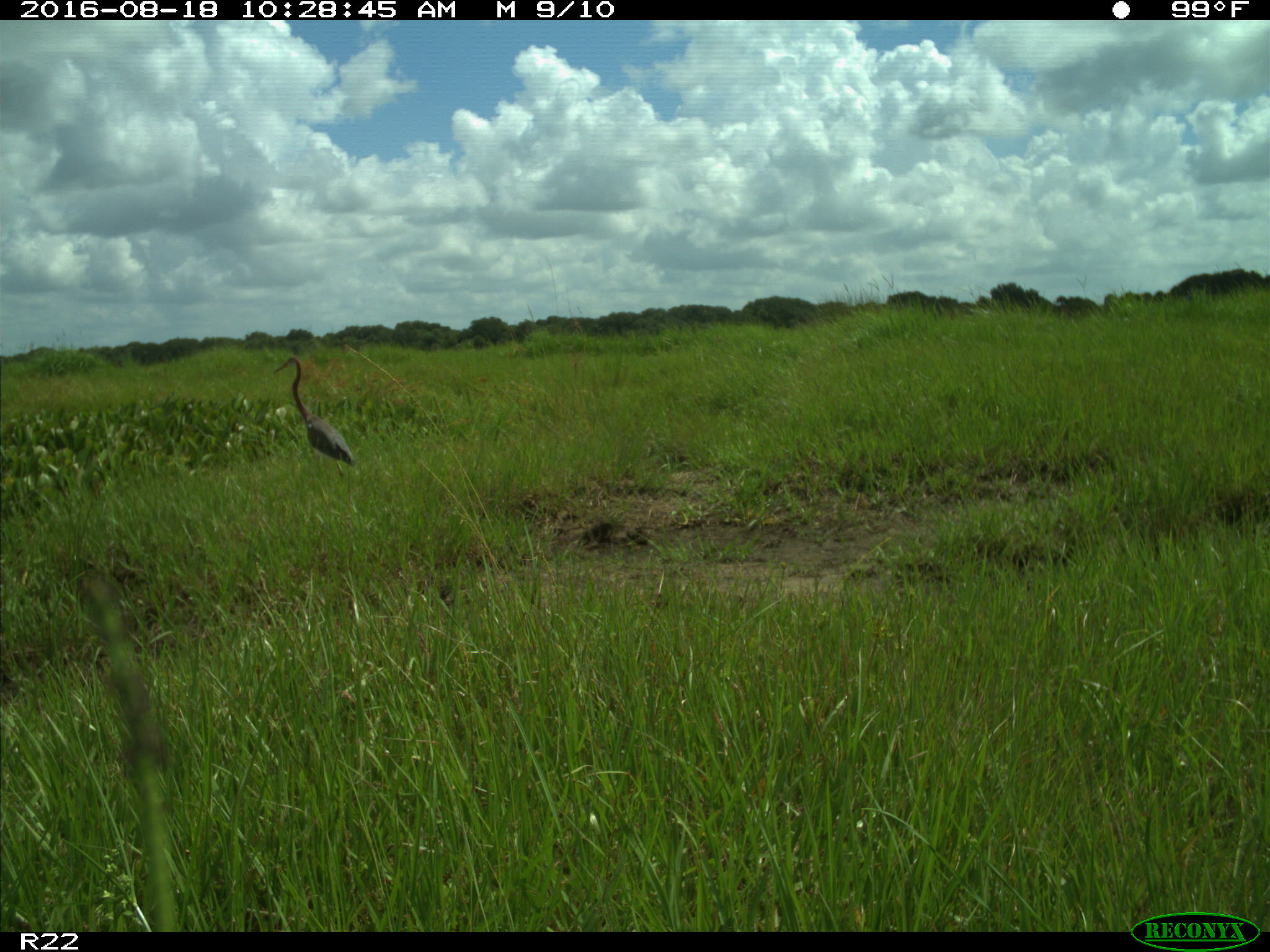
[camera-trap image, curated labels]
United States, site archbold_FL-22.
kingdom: Animalia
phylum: Chordata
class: Aves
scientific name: Aves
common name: birds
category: unidentified bird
Unidentified bird (birds) (Aves).